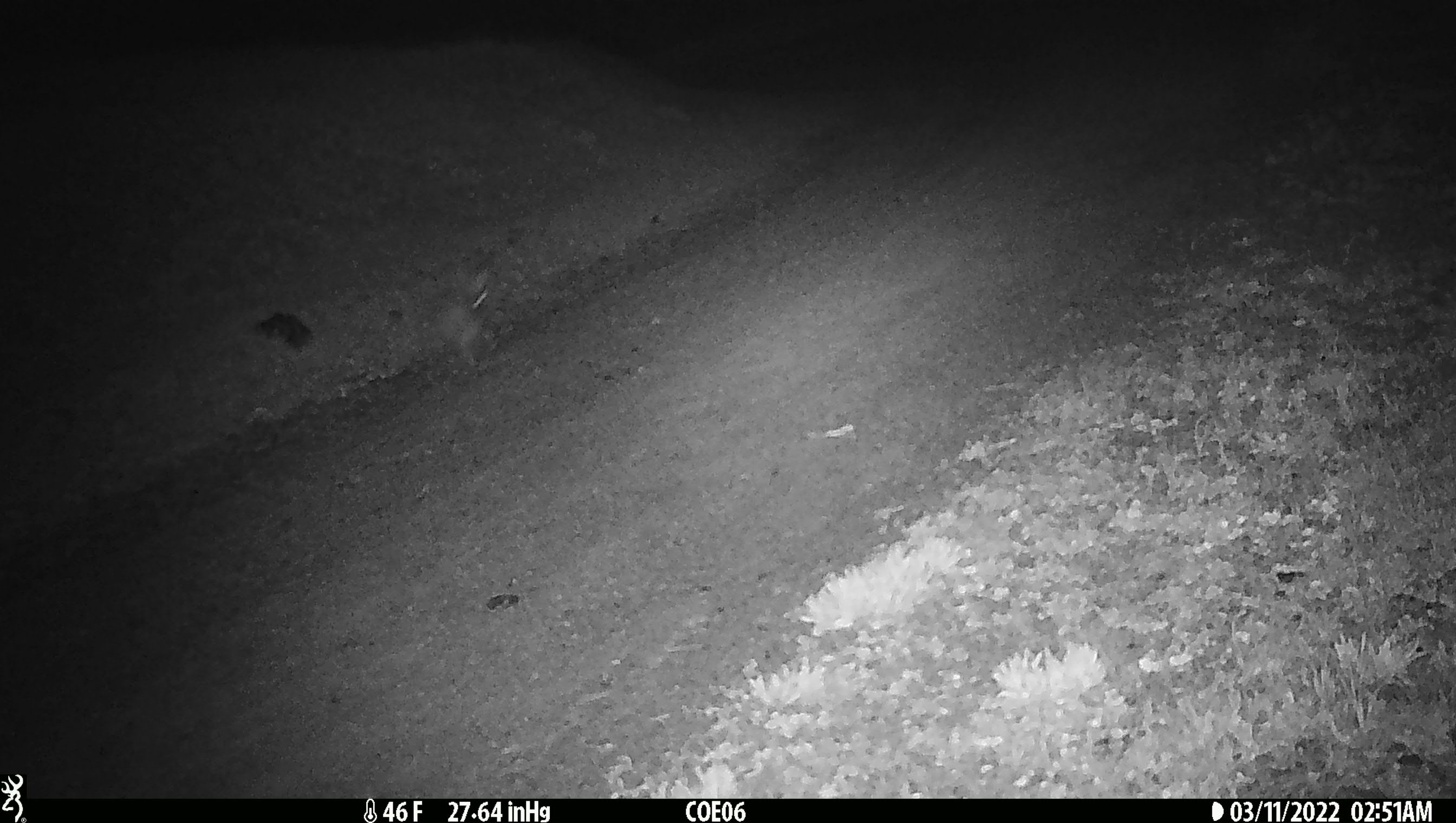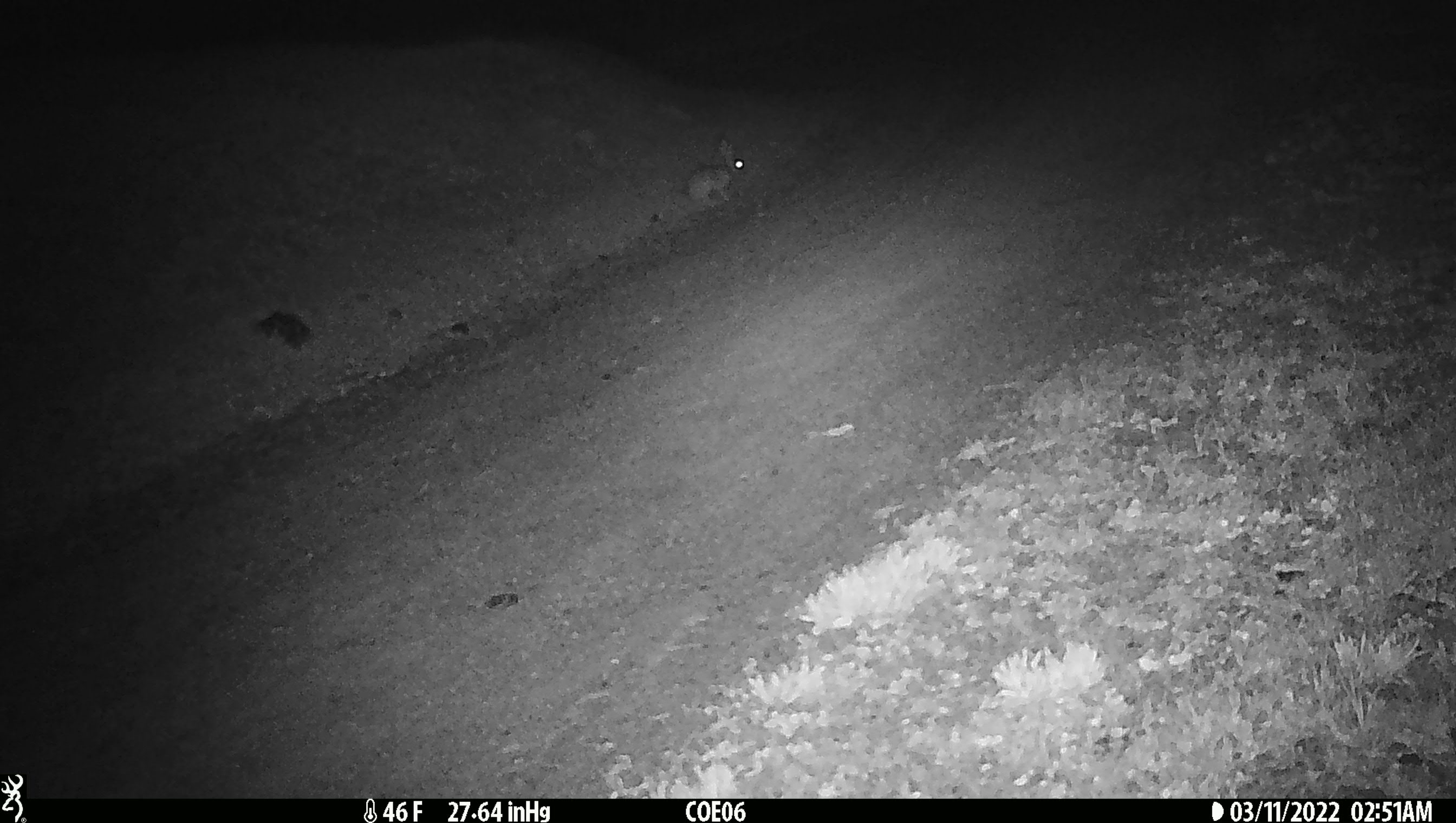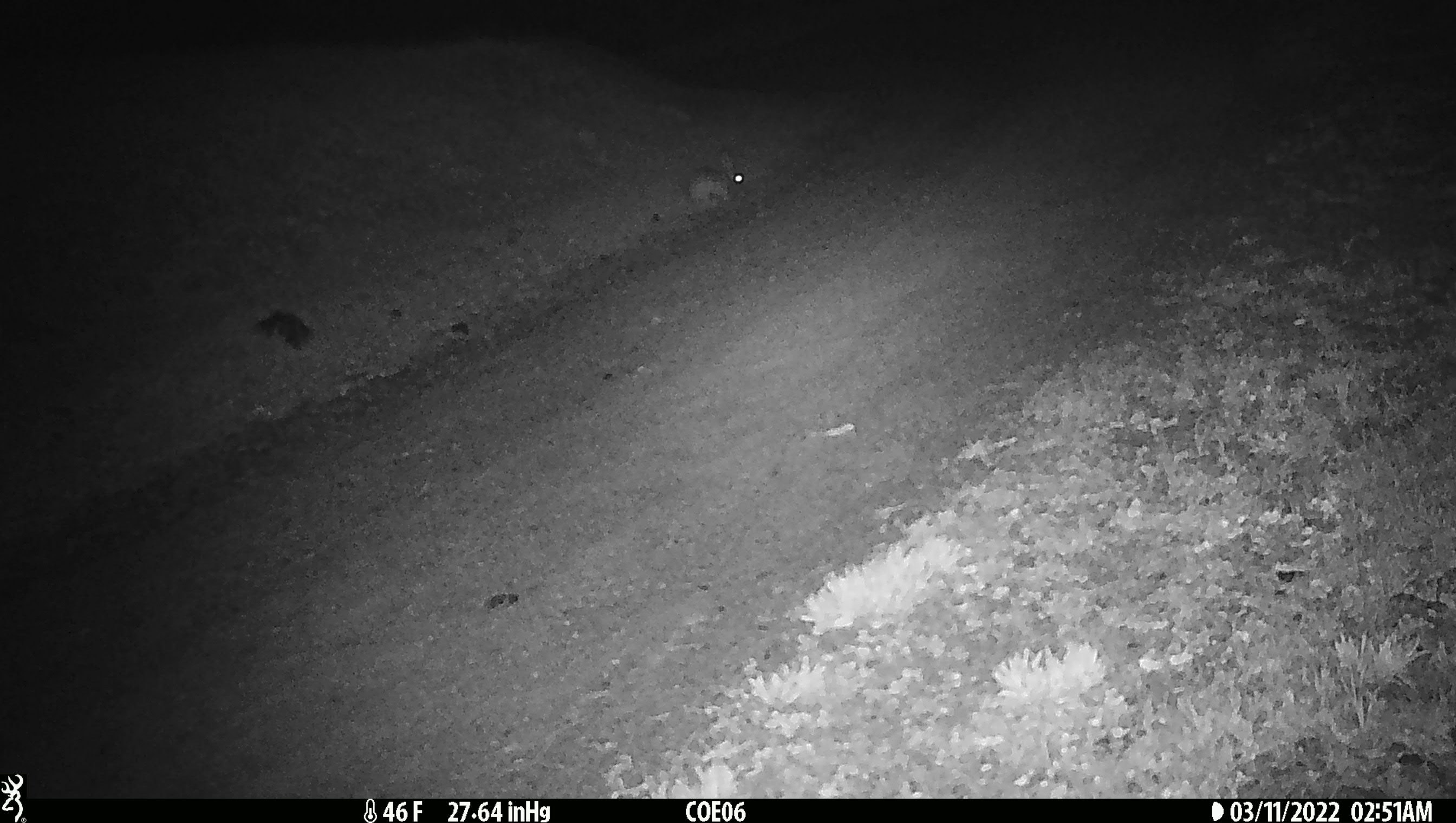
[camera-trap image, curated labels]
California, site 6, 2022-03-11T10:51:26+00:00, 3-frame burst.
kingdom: Animalia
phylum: Chordata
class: Mammalia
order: Lagomorpha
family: Leporidae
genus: Lepus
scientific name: Lepus californicus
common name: black-tailed jackrabbit